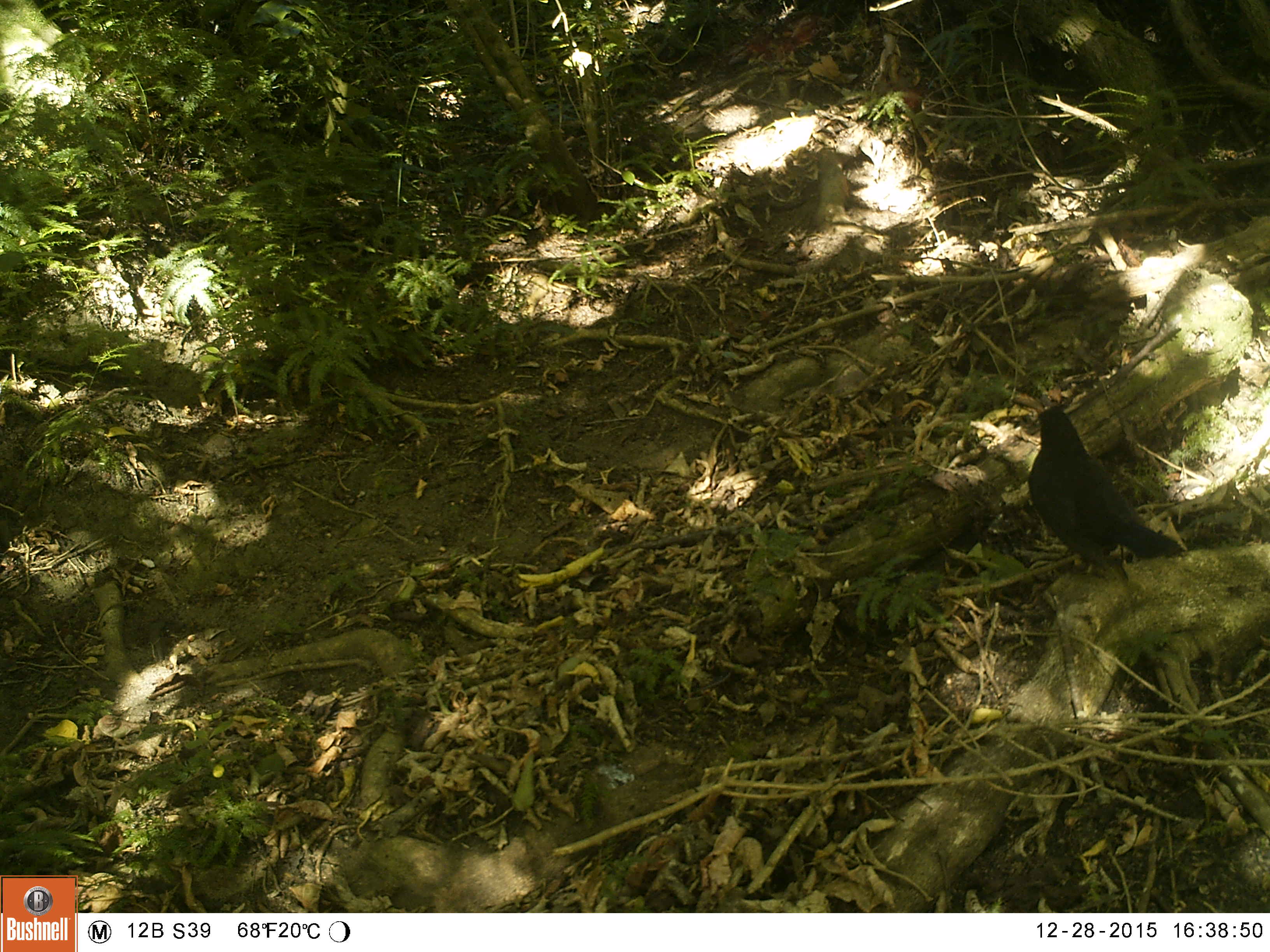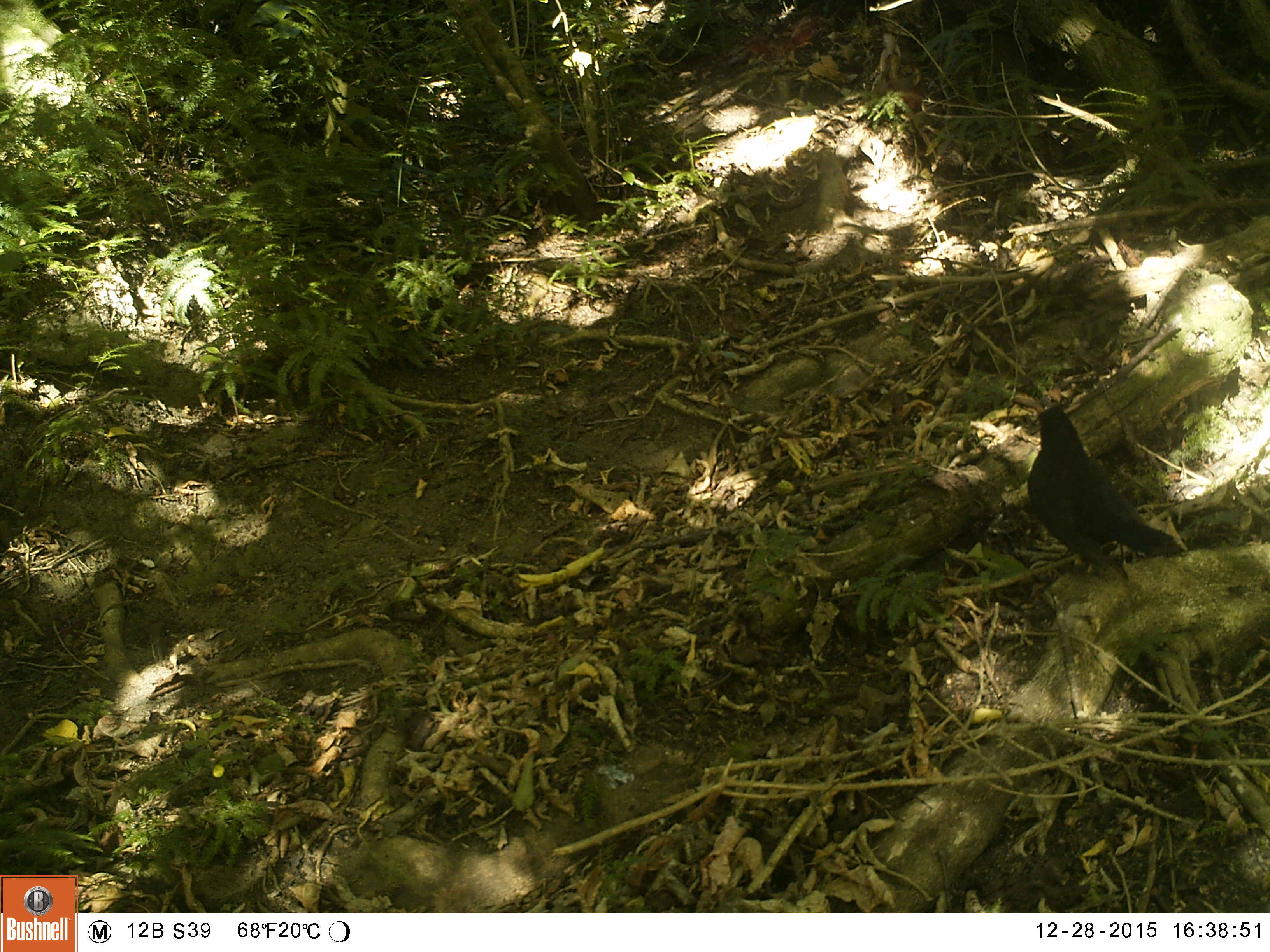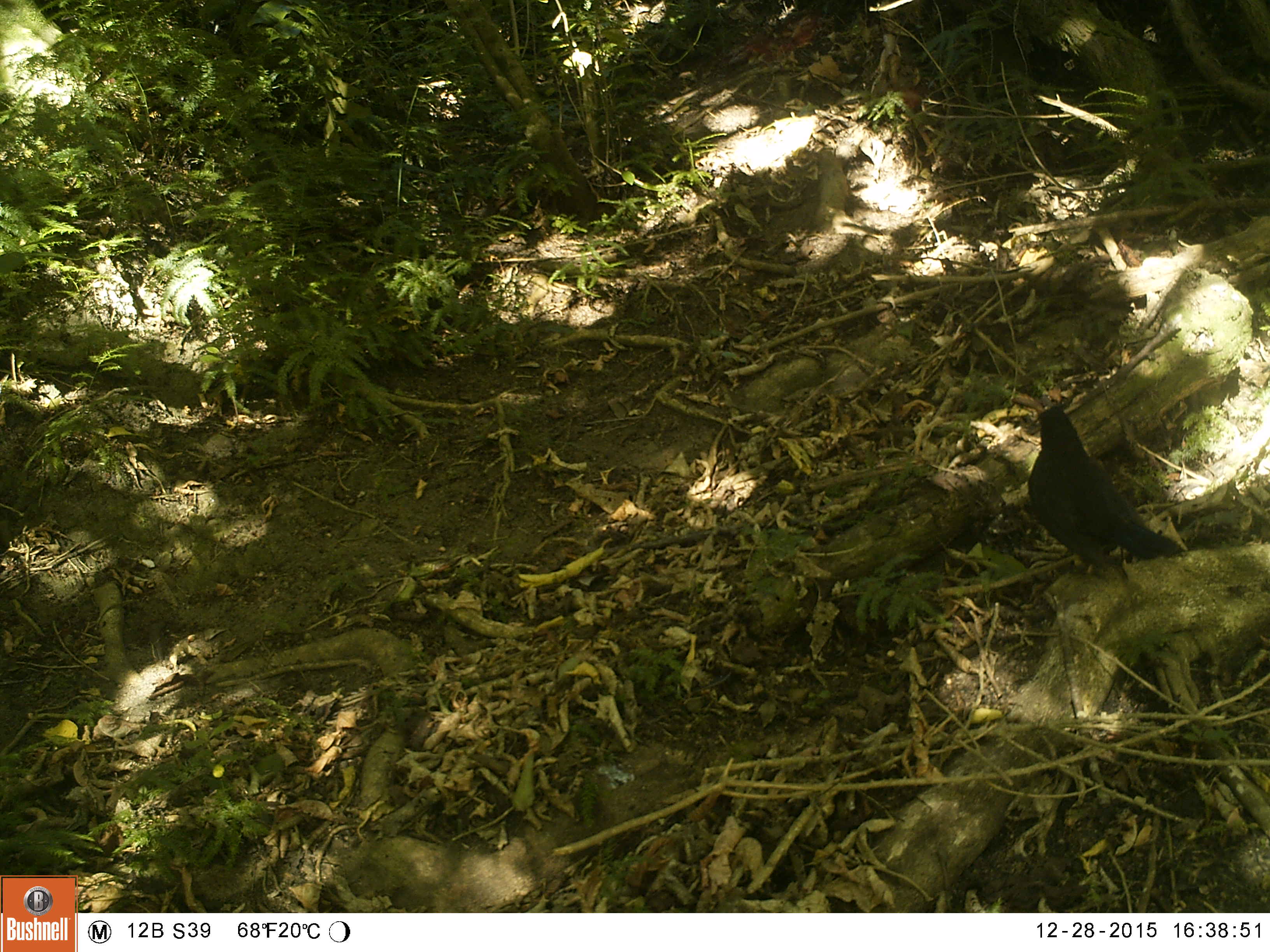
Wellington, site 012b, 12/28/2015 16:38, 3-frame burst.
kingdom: Animalia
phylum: Chordata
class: Aves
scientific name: Aves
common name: bird